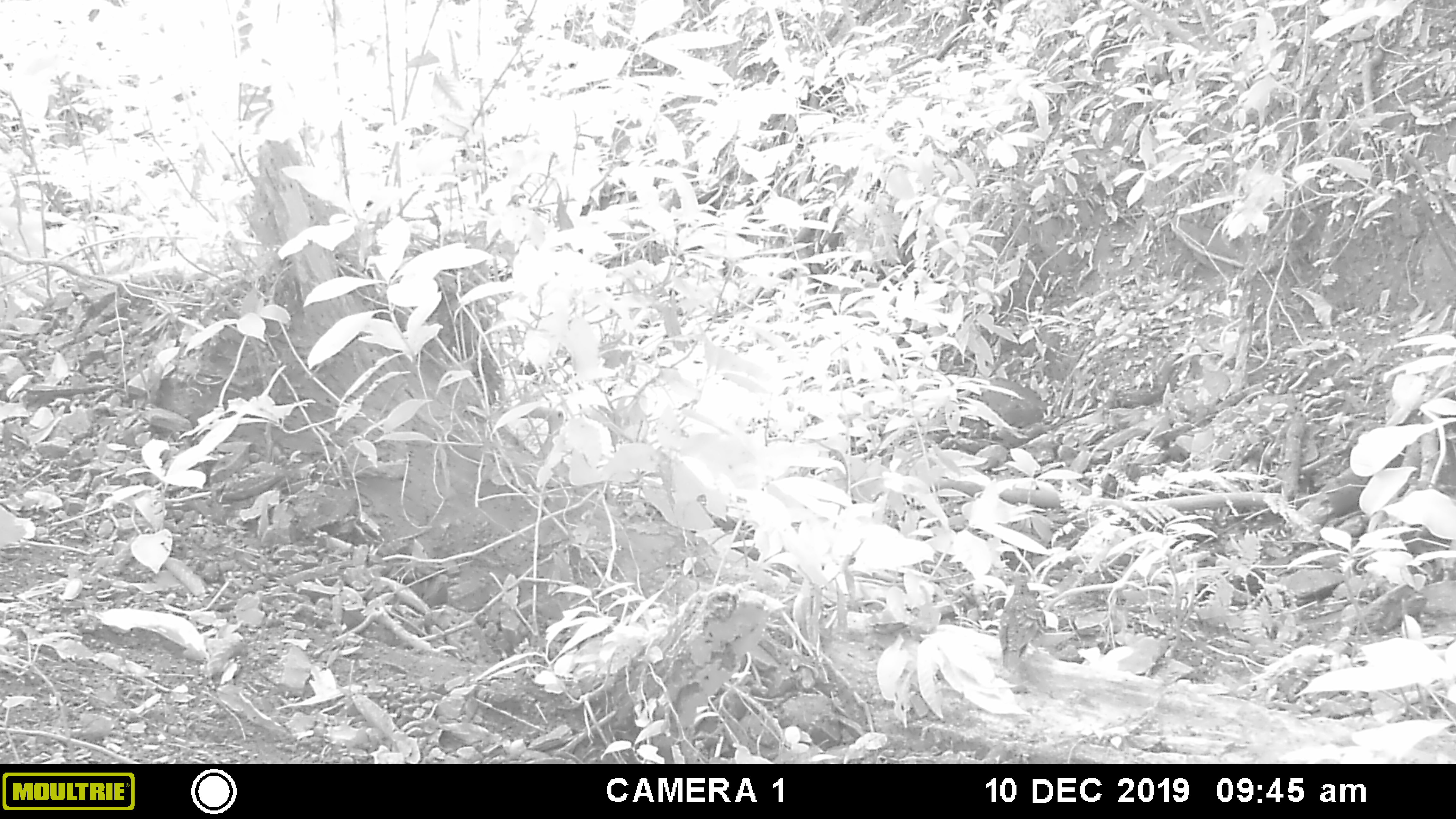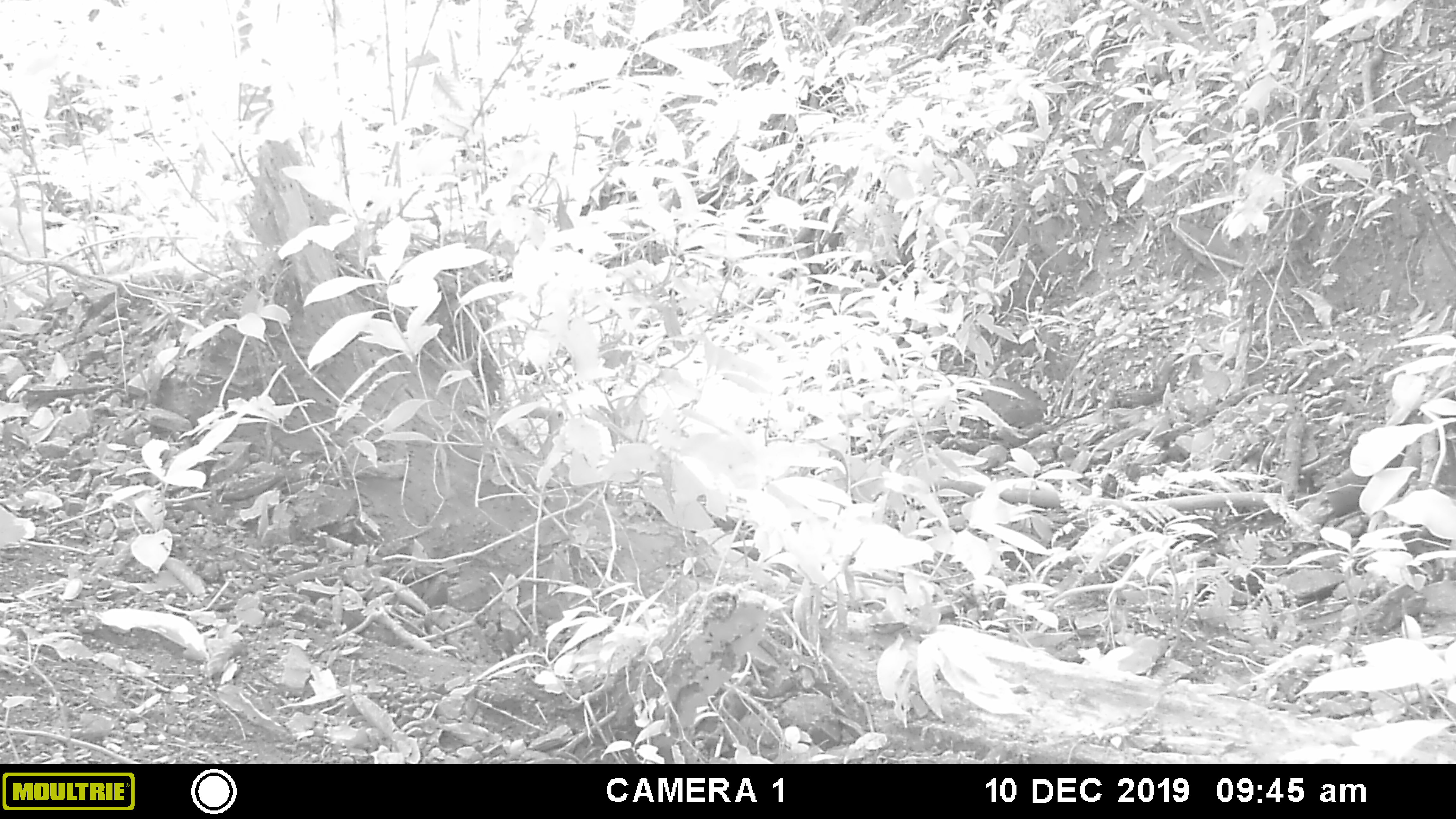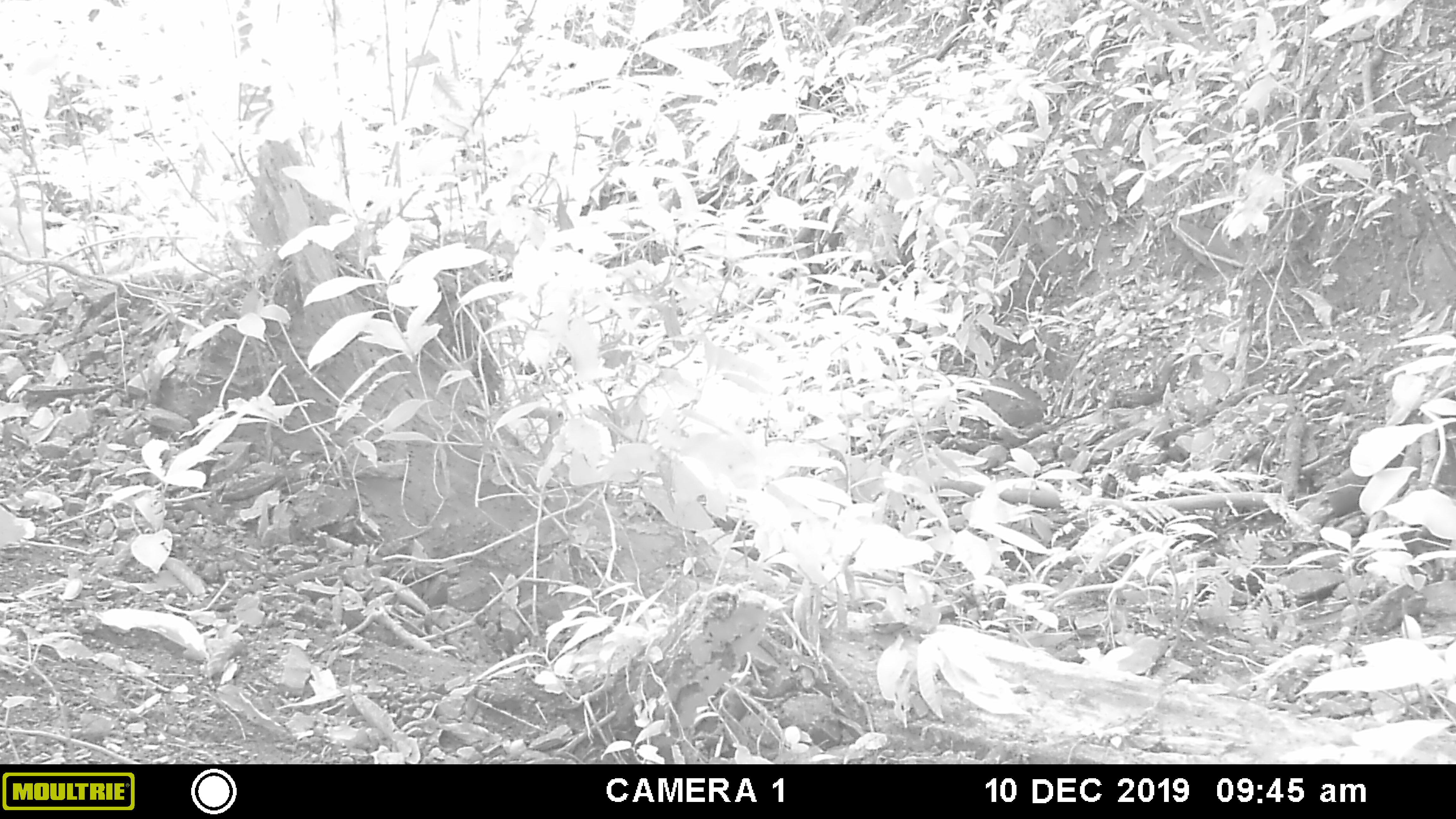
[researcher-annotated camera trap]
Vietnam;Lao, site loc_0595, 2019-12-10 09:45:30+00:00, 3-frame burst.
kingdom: Animalia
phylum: Chordata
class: Aves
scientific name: Aves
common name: bird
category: unidentified bird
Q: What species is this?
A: Unidentified bird (bird) (Aves).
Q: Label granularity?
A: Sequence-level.